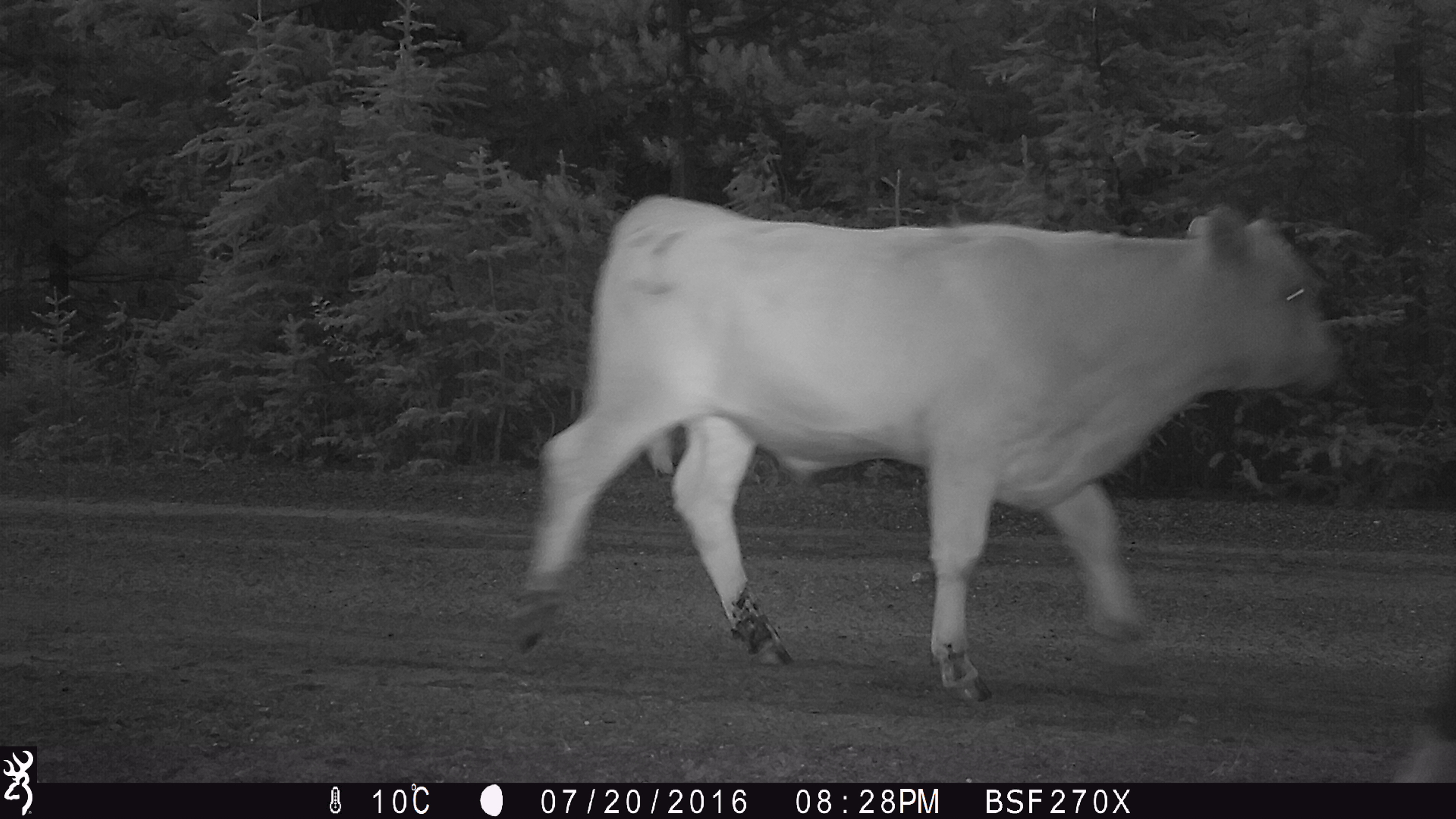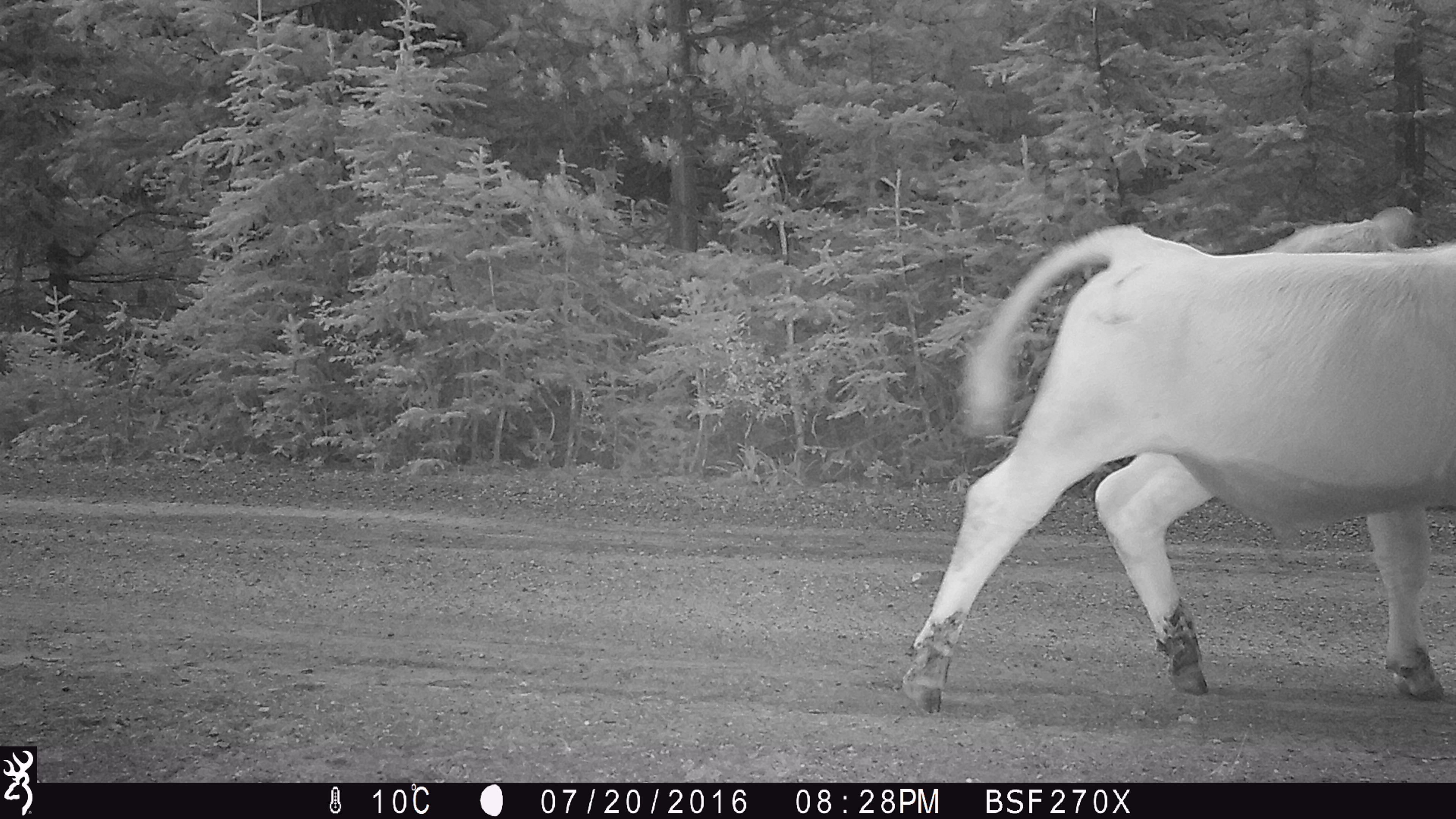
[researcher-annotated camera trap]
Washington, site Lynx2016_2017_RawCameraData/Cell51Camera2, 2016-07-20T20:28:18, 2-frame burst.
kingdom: Animalia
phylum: Chordata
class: Mammalia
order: Artiodactyla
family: Bovidae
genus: Bos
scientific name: Bos taurus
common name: domestic cattle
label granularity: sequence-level